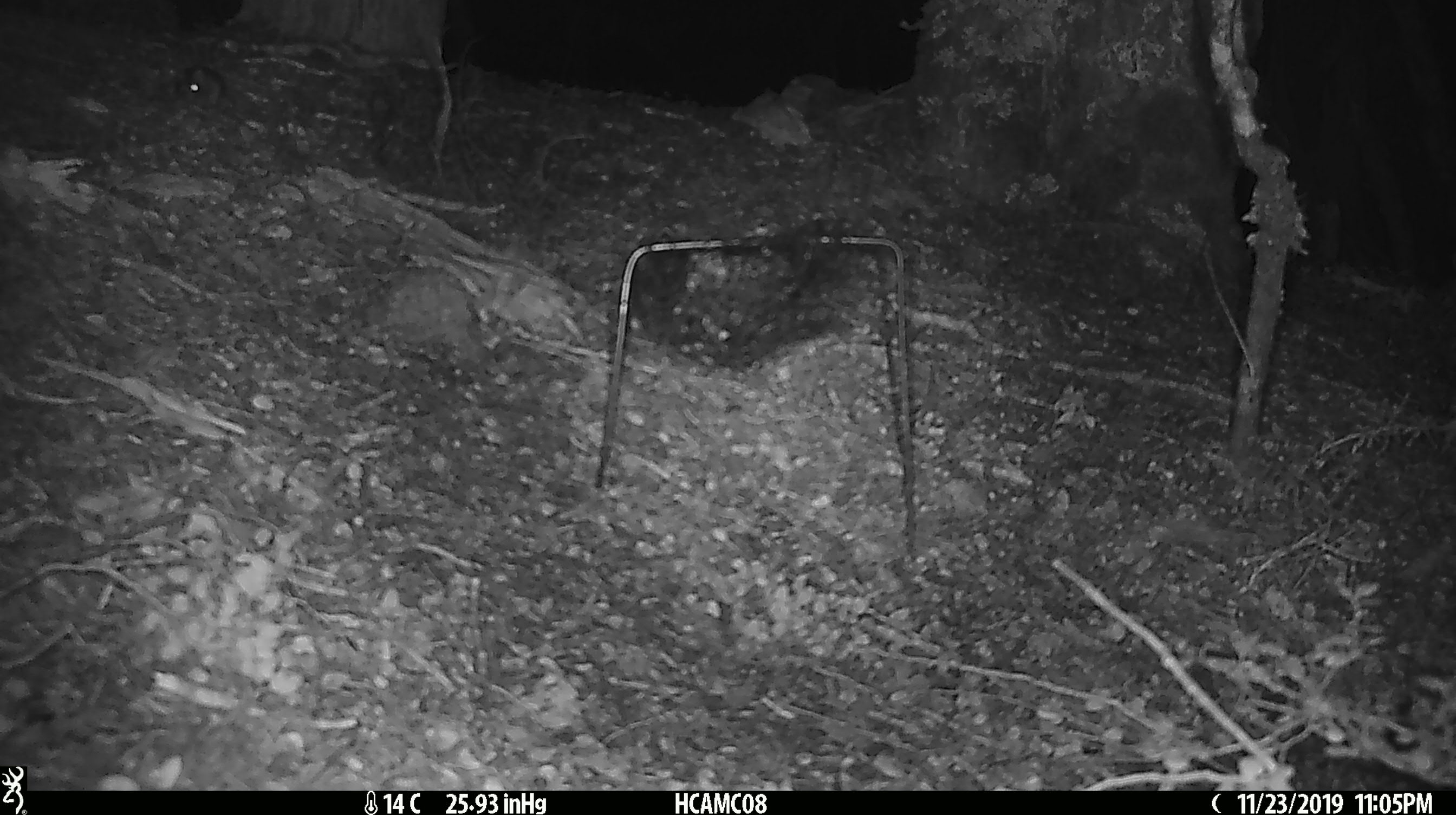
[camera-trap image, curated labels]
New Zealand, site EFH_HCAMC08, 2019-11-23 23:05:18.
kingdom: Animalia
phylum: Chordata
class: Mammalia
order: Rodentia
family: Muridae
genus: Mus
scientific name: Mus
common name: mouse